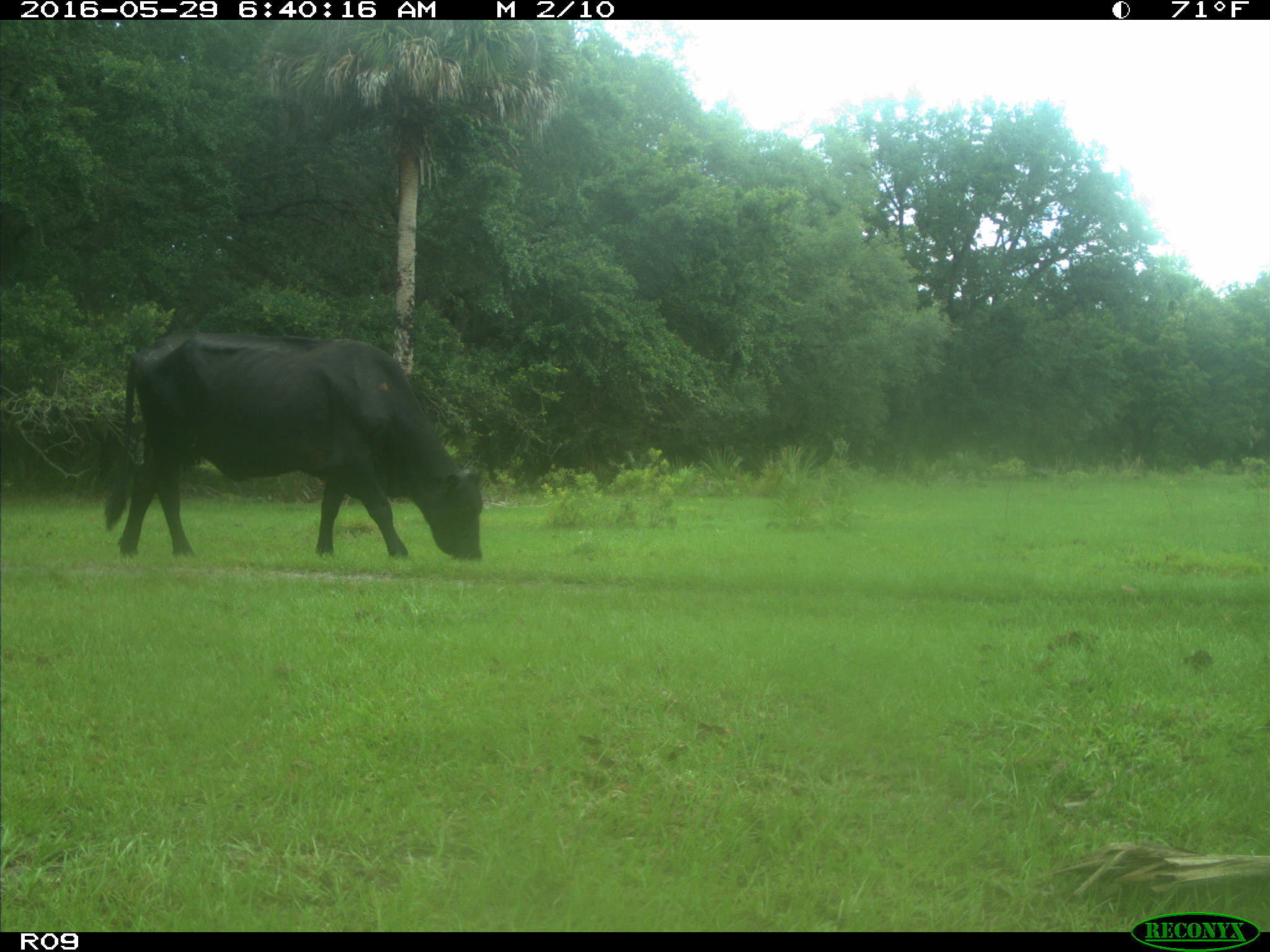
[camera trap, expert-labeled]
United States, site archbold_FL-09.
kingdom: Animalia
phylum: Chordata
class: Mammalia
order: Artiodactyla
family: Bovidae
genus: Bos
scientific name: Bos taurus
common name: domestic cow